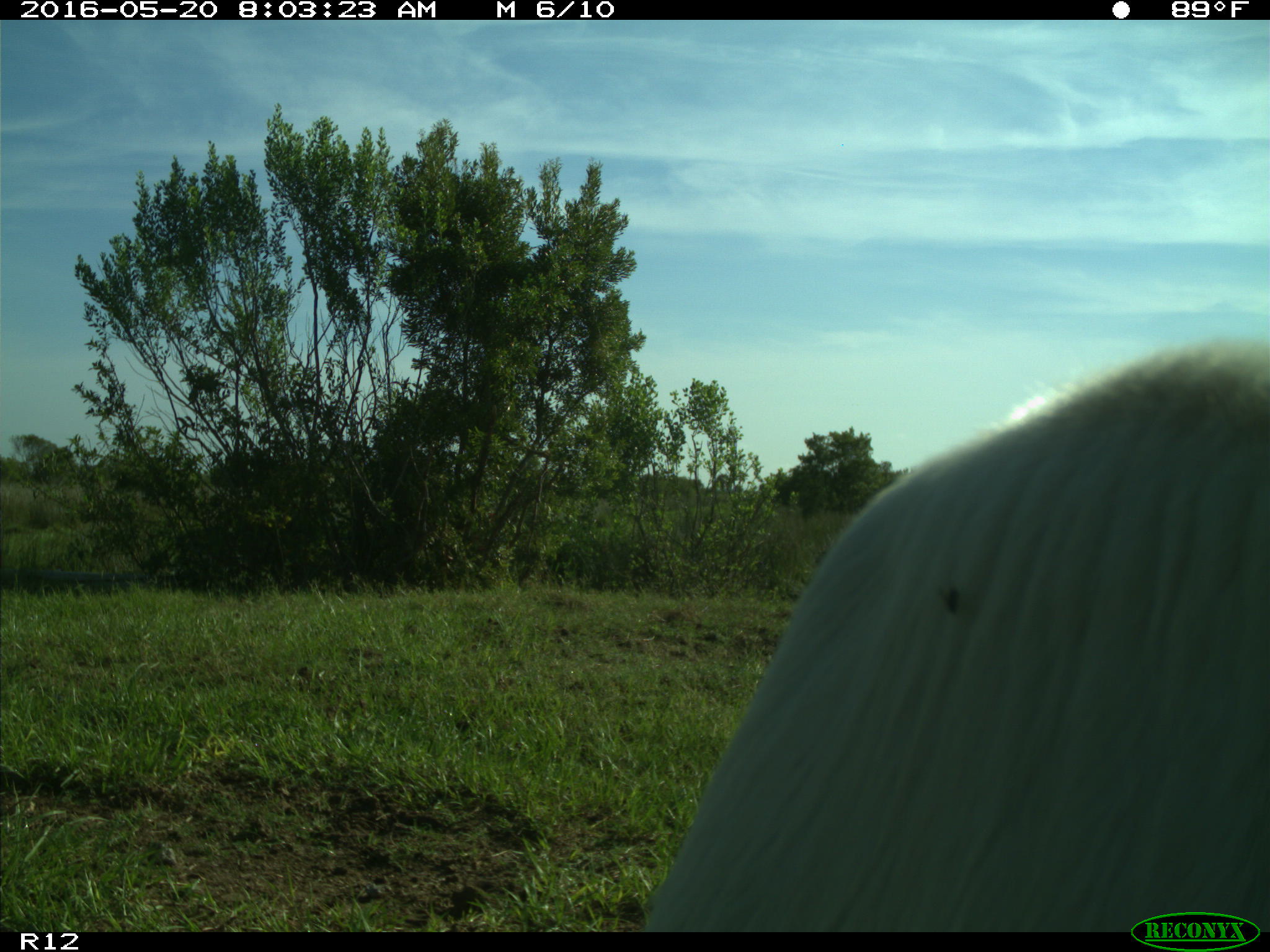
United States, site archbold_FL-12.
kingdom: Animalia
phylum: Chordata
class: Mammalia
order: Artiodactyla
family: Bovidae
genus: Bos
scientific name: Bos taurus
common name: domestic cow